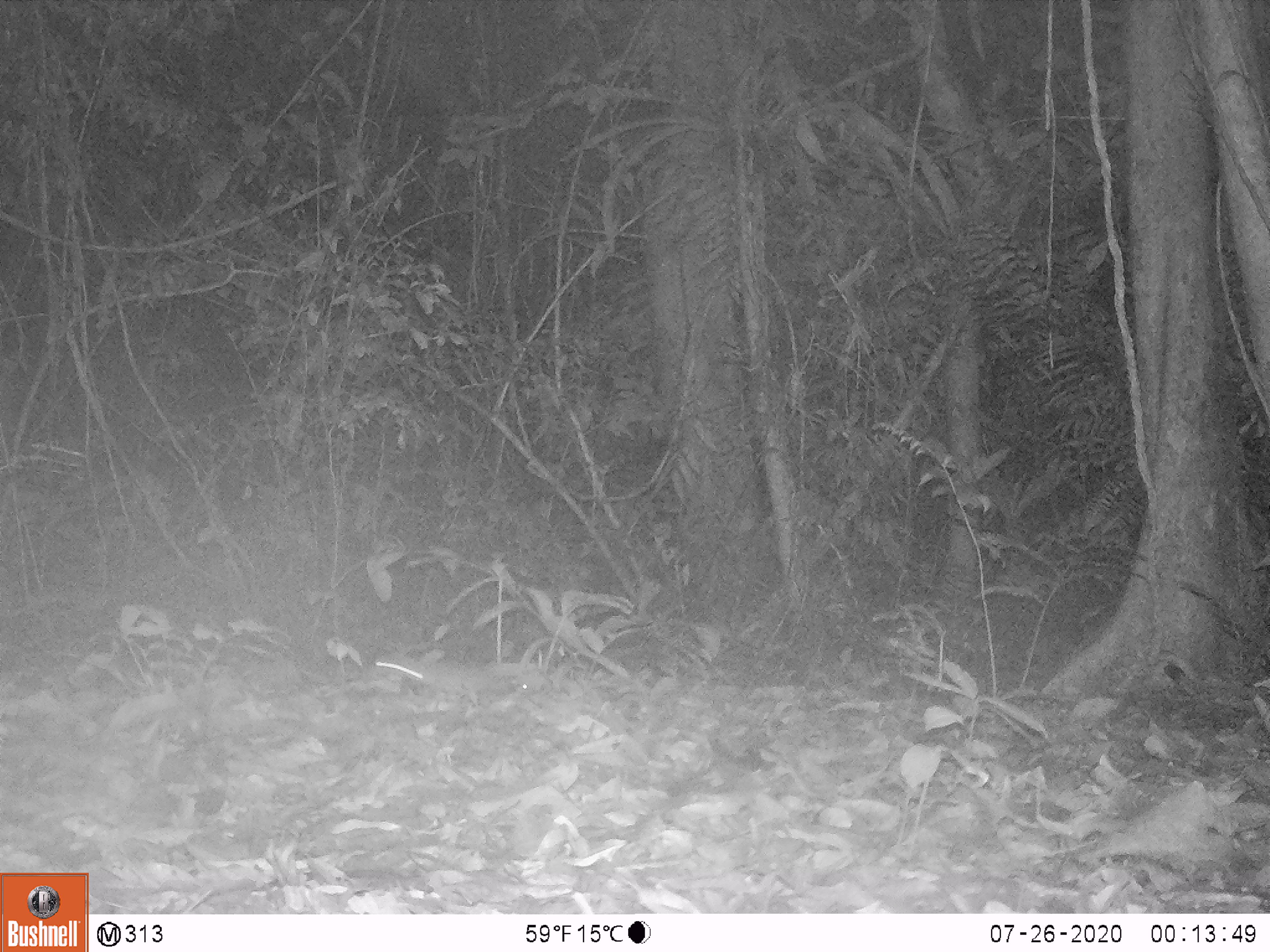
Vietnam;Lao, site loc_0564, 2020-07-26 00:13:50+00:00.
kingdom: Animalia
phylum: Chordata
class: Mammalia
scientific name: Mammalia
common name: mammal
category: unidentified small mammal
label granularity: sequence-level